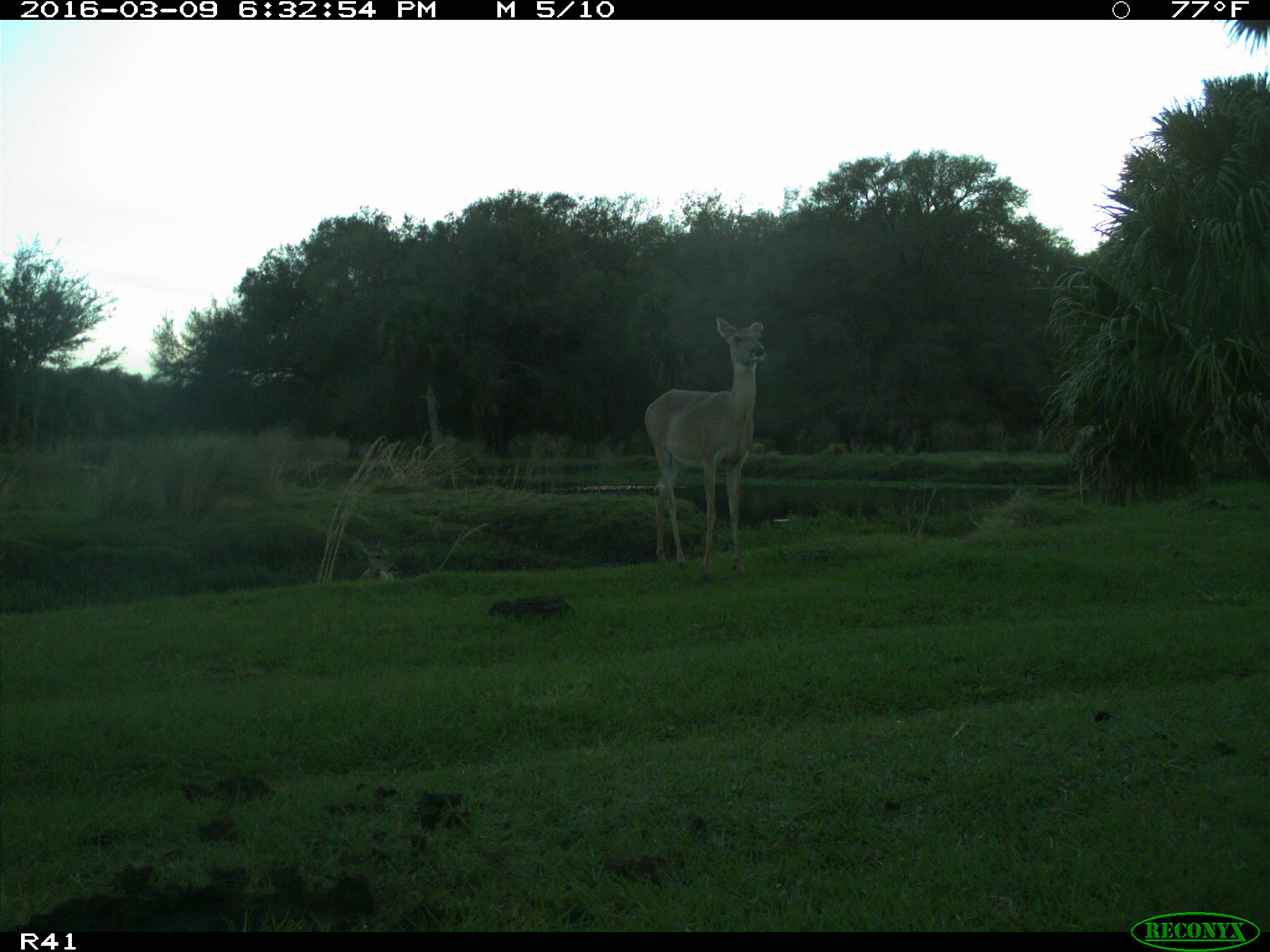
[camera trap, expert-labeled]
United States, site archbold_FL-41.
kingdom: Animalia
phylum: Chordata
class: Mammalia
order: Artiodactyla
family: Cervidae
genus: Odocoileus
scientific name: Odocoileus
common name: deer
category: unidentified deer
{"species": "unidentified deer (deer) (Odocoileus)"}